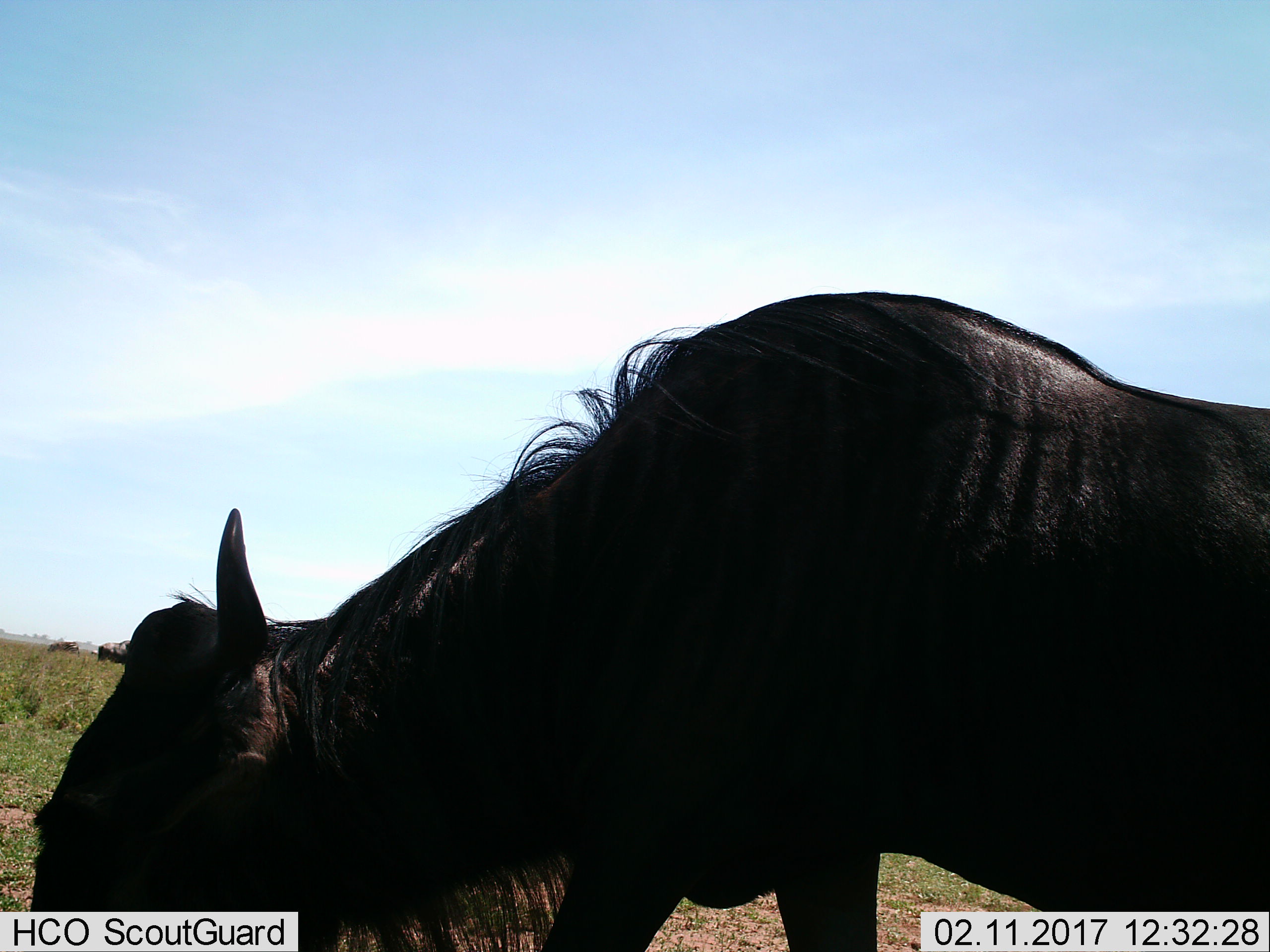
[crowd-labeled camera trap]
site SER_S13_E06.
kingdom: Animalia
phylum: Chordata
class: Mammalia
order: Artiodactyla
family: Bovidae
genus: Connochaetes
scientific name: Connochaetes taurinus taurinus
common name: blue wildebeest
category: wildebeestblue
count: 1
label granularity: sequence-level